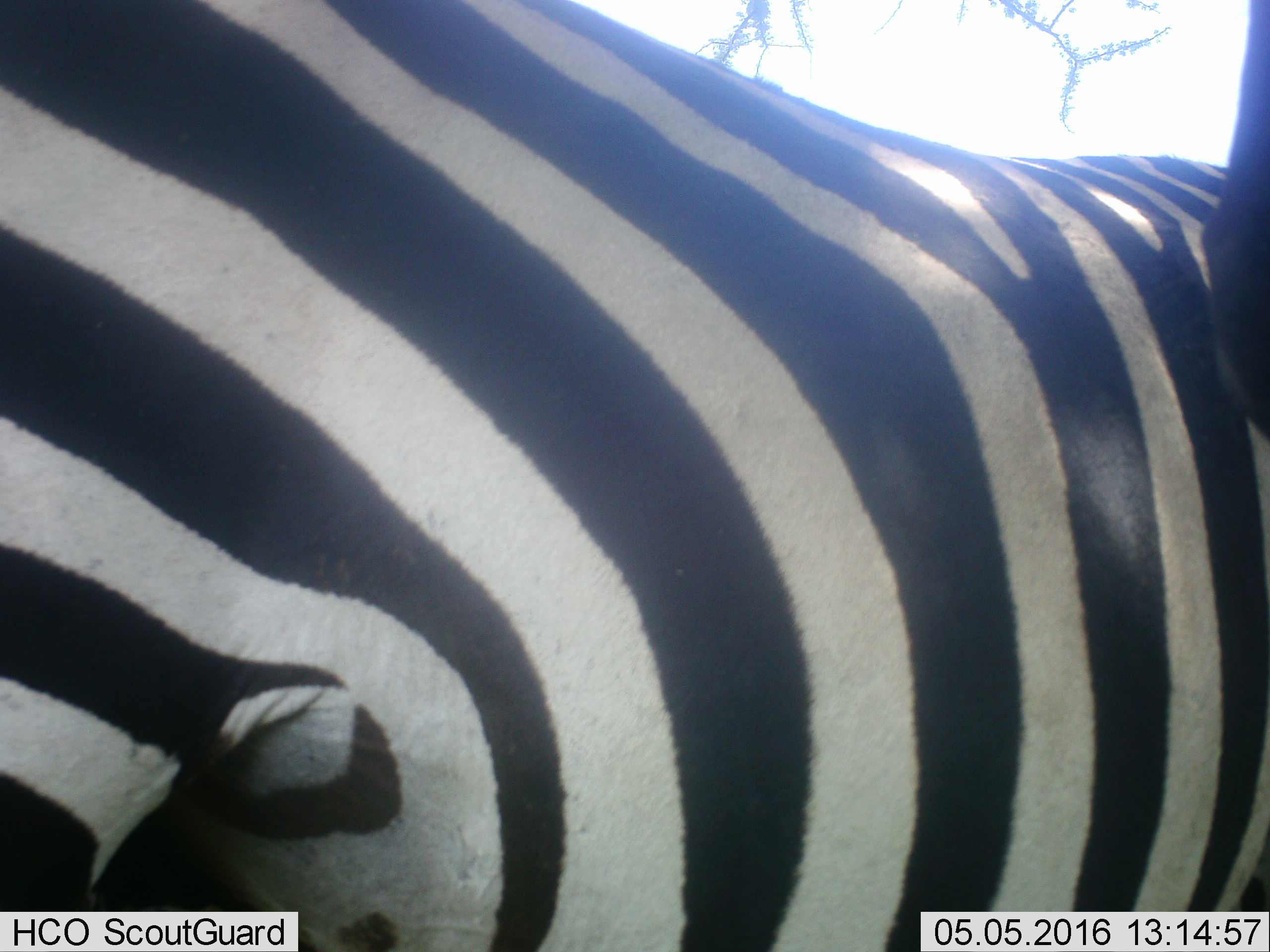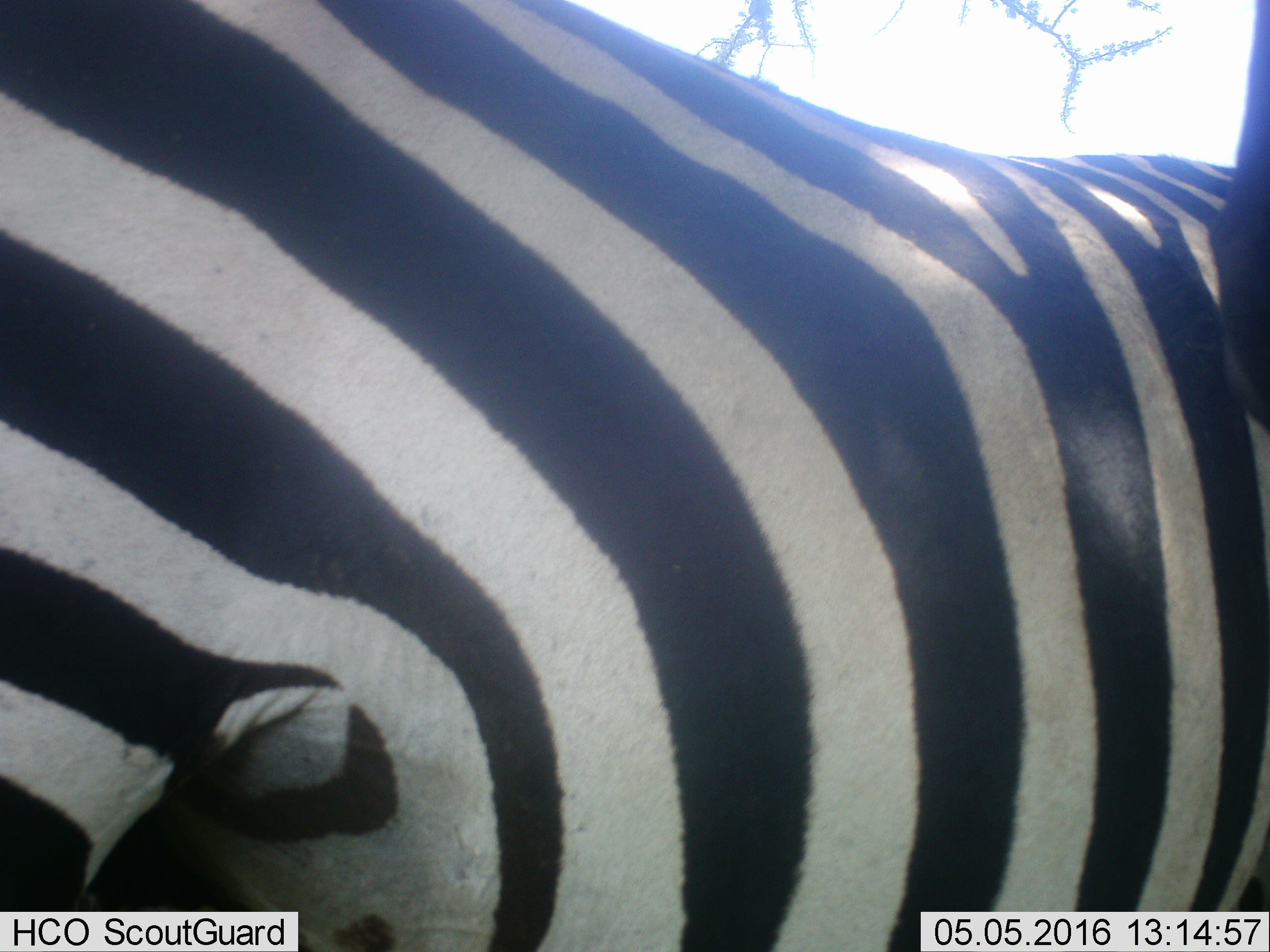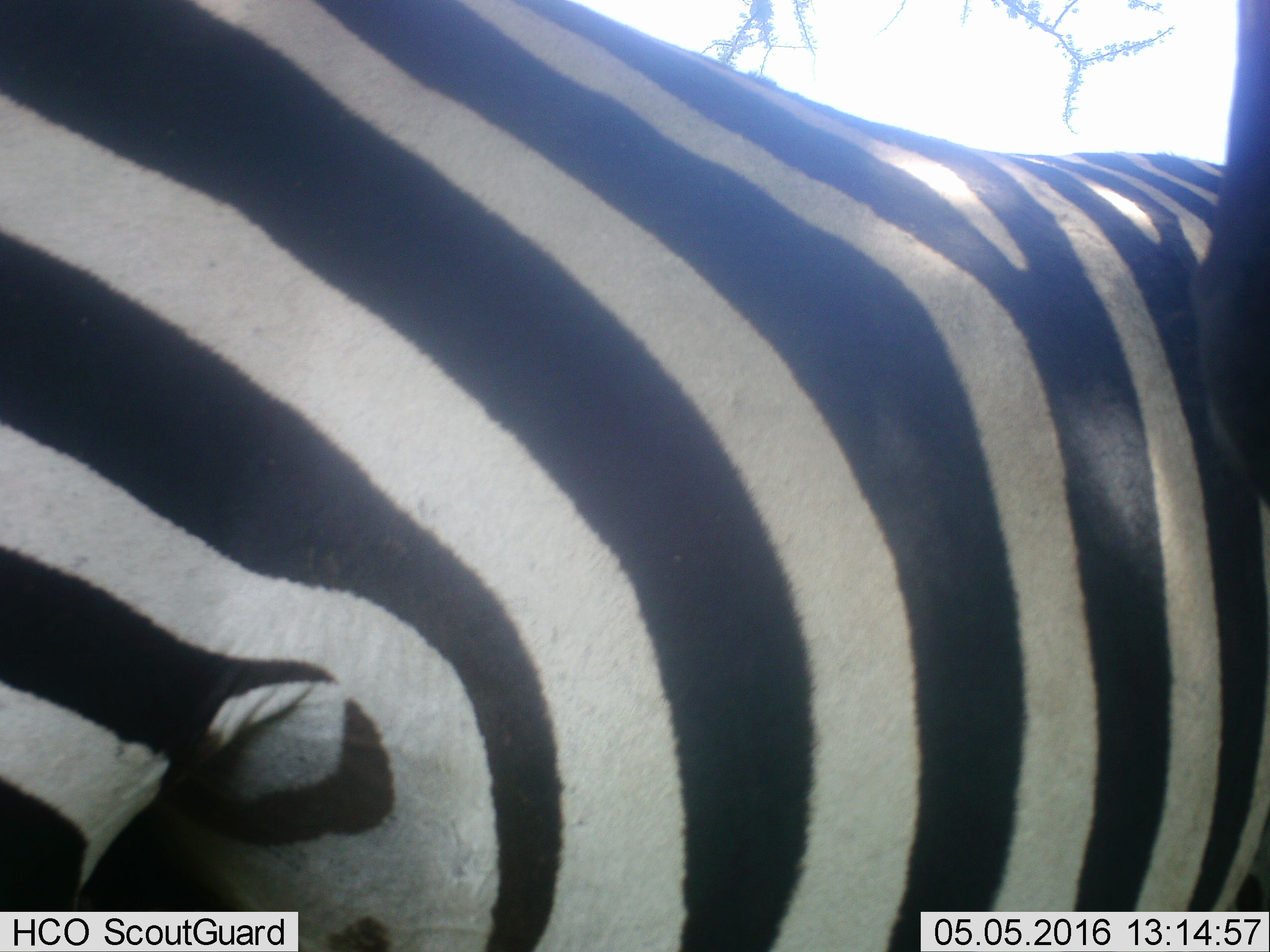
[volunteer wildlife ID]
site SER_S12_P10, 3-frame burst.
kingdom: Animalia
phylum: Chordata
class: Mammalia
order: Perissodactyla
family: Equidae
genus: Equus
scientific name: Equus quagga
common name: plains zebra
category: zebraplains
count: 1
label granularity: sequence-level